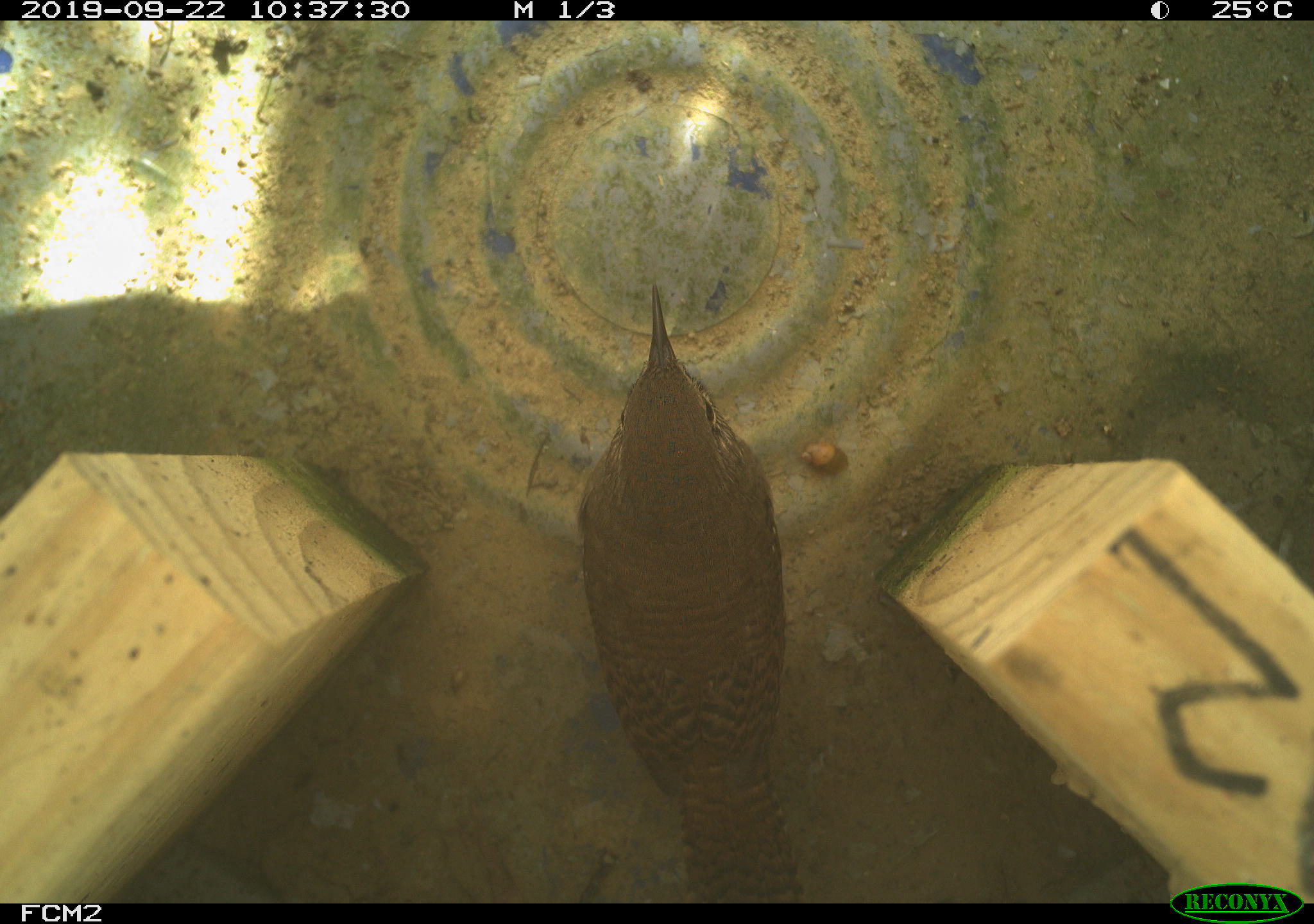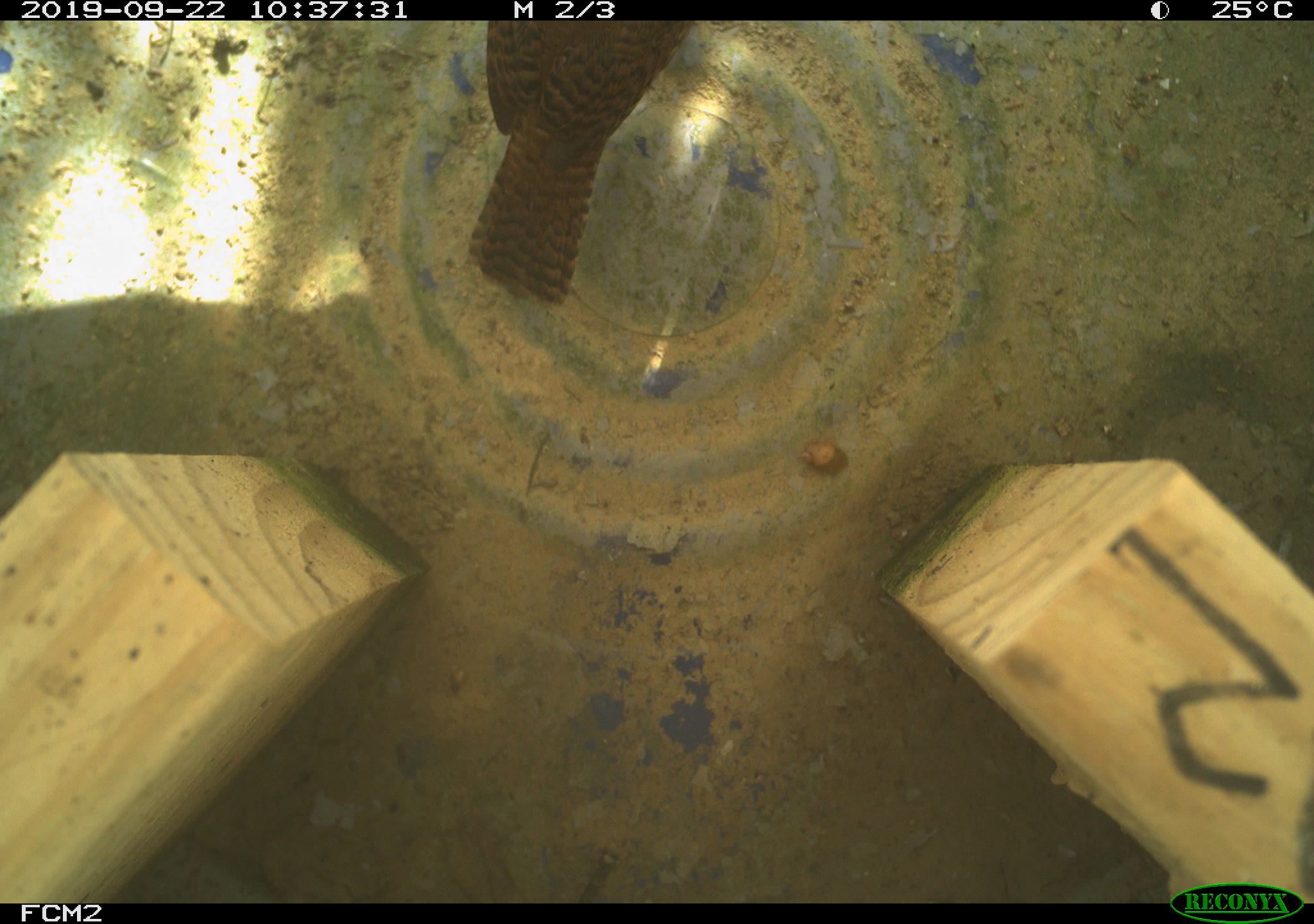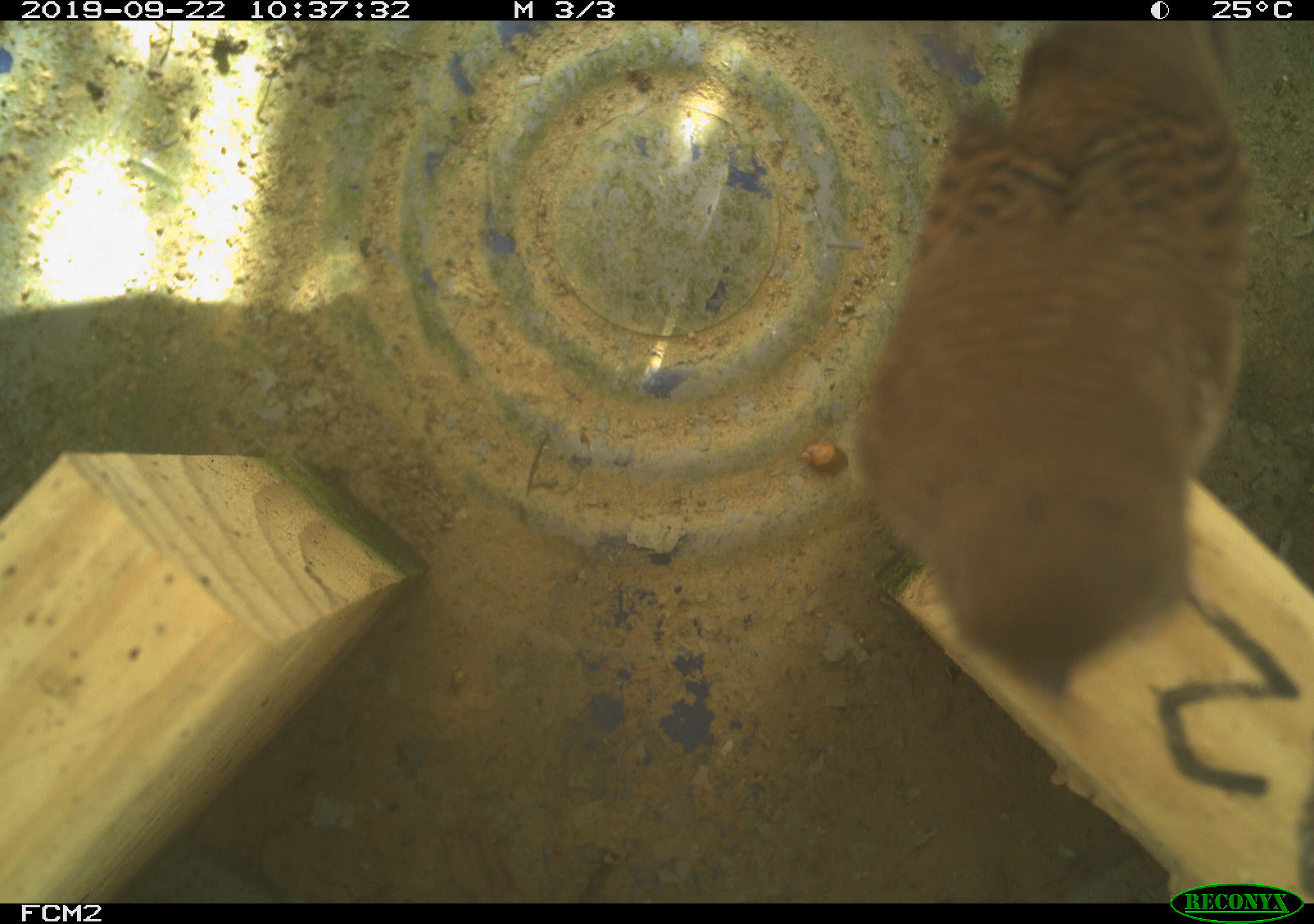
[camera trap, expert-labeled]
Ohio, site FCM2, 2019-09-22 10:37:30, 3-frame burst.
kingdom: Animalia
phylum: Chordata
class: Aves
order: Passeriformes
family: Troglodytidae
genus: Troglodytes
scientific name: Troglodytes aedon aedon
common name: northern house wren